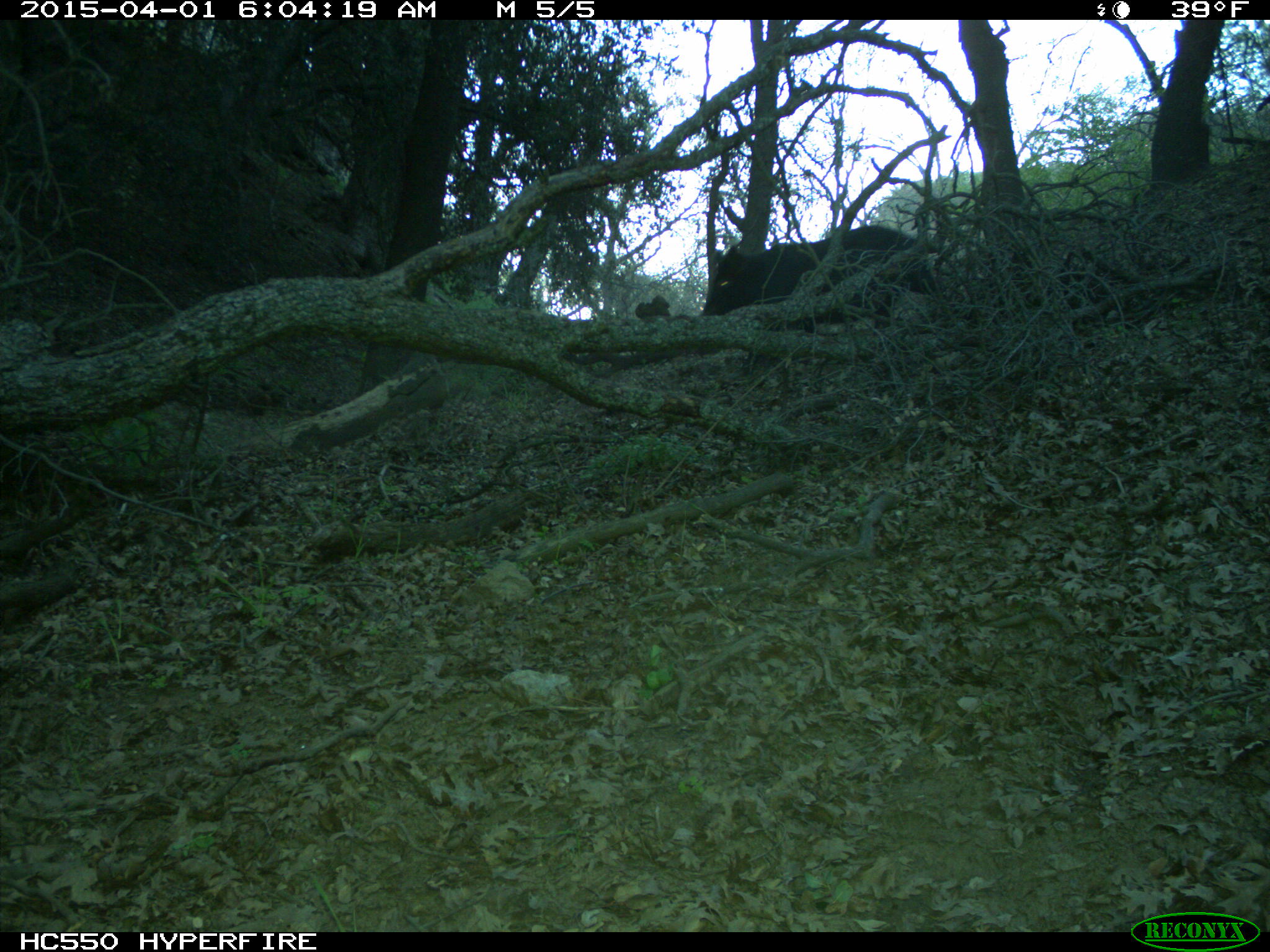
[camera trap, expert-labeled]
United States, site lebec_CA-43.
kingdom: Animalia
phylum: Chordata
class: Mammalia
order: Artiodactyla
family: Suidae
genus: Sus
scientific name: Sus scrofa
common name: wild boar